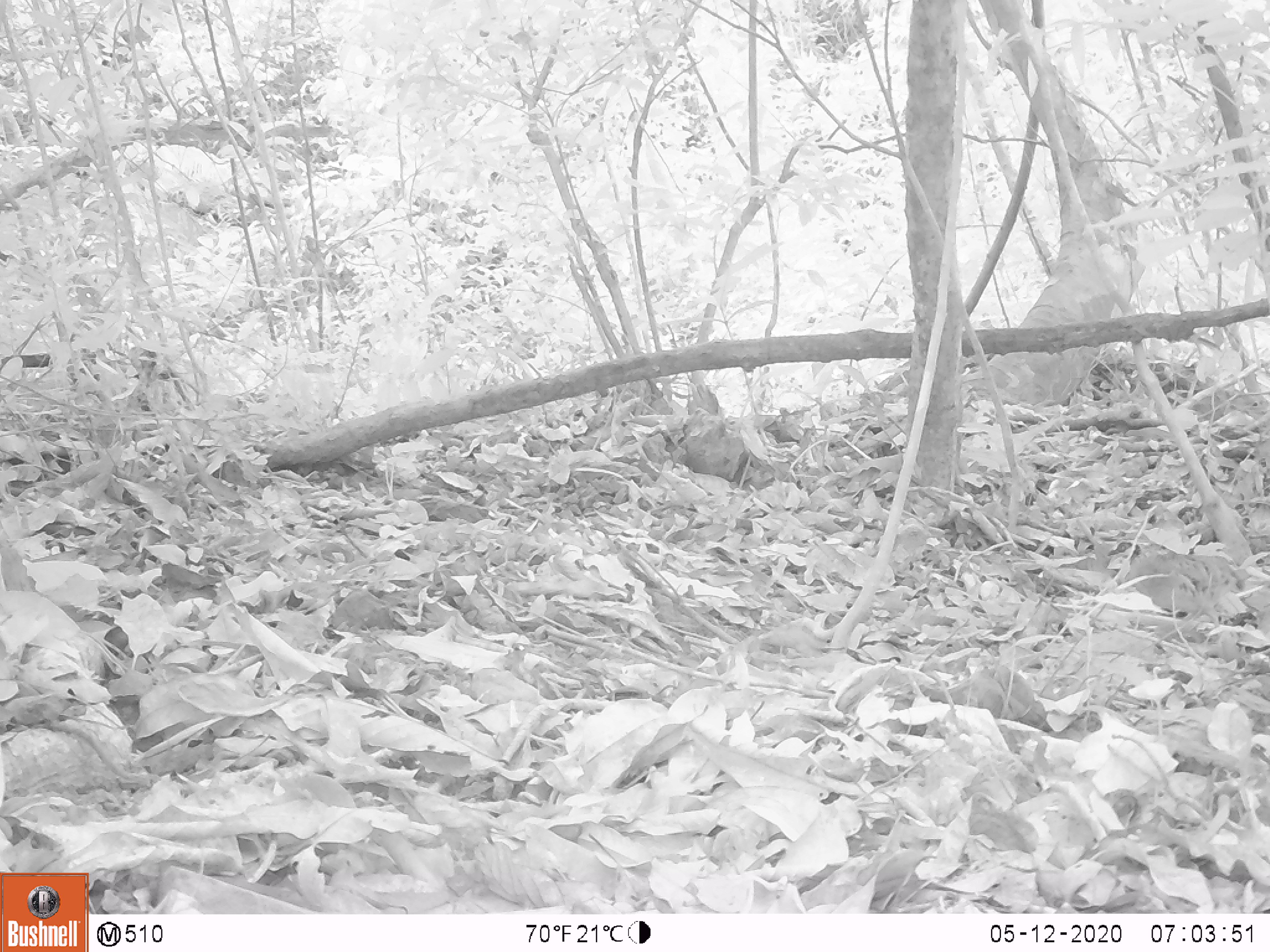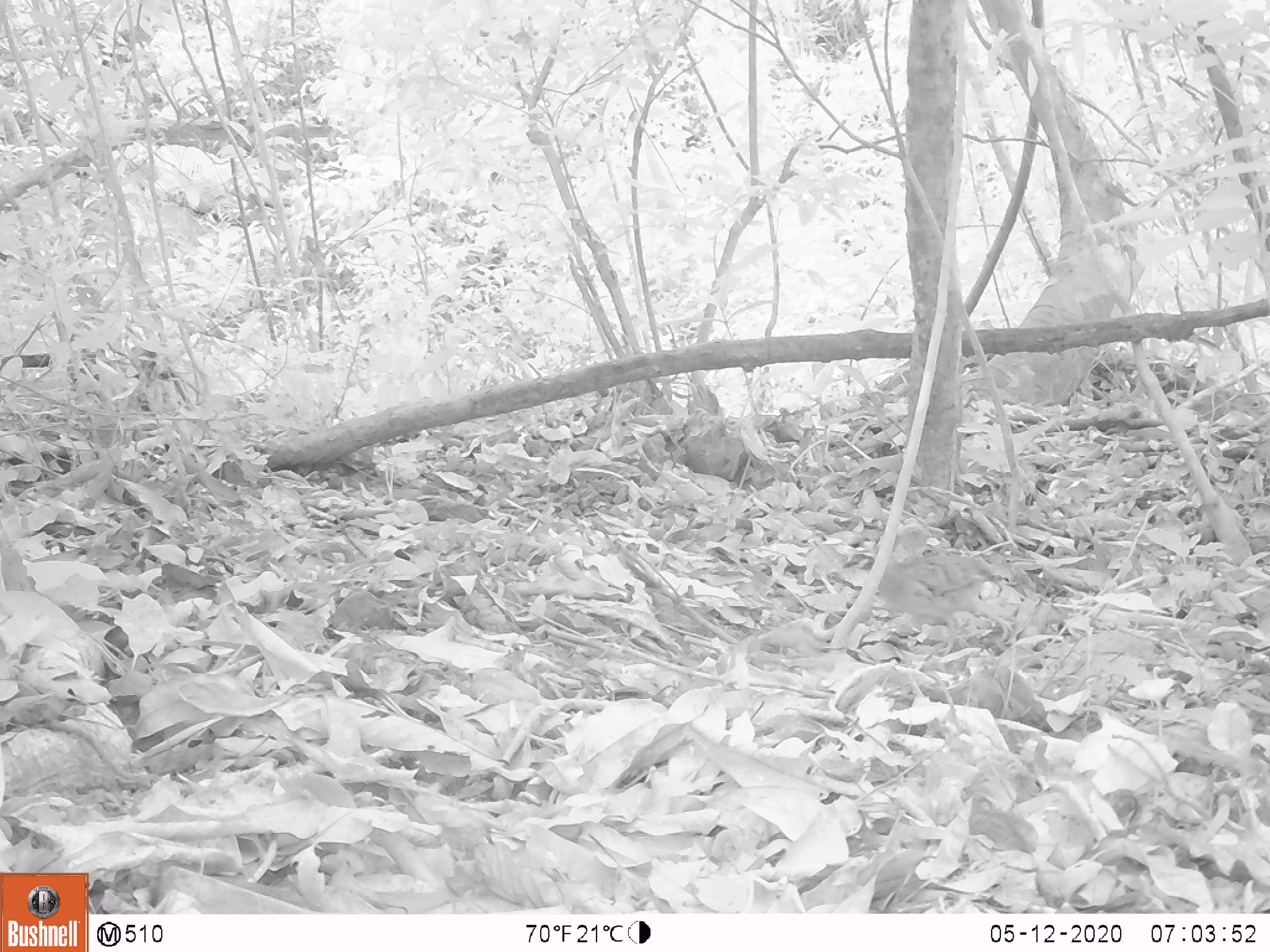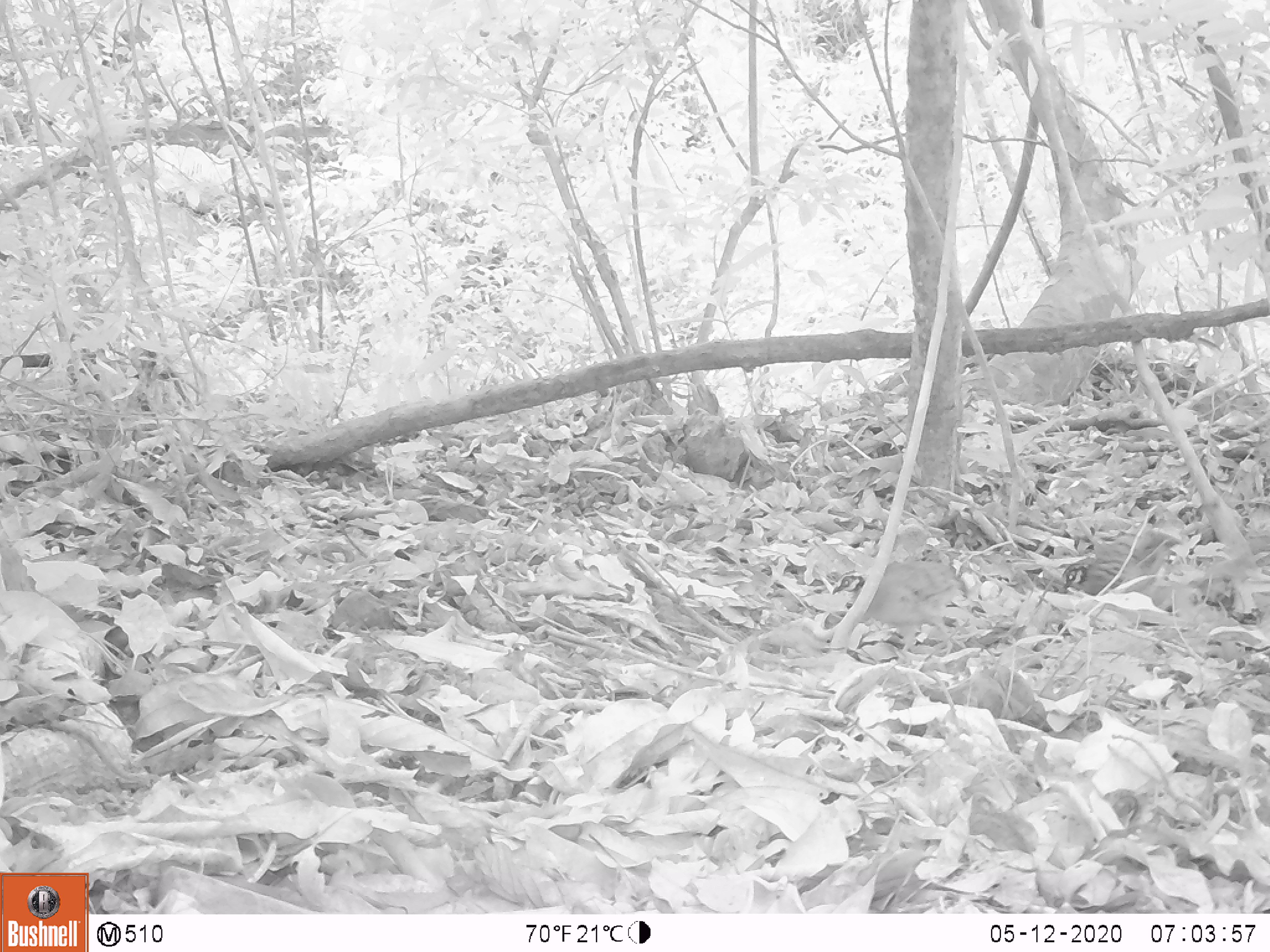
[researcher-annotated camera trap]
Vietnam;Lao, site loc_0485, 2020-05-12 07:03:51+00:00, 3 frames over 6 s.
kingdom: Animalia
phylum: Chordata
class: Aves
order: Galliformes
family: Phasianidae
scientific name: Phasianidae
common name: partridge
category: unidentified partridge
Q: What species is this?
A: Unidentified partridge (partridge) (Phasianidae).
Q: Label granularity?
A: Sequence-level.